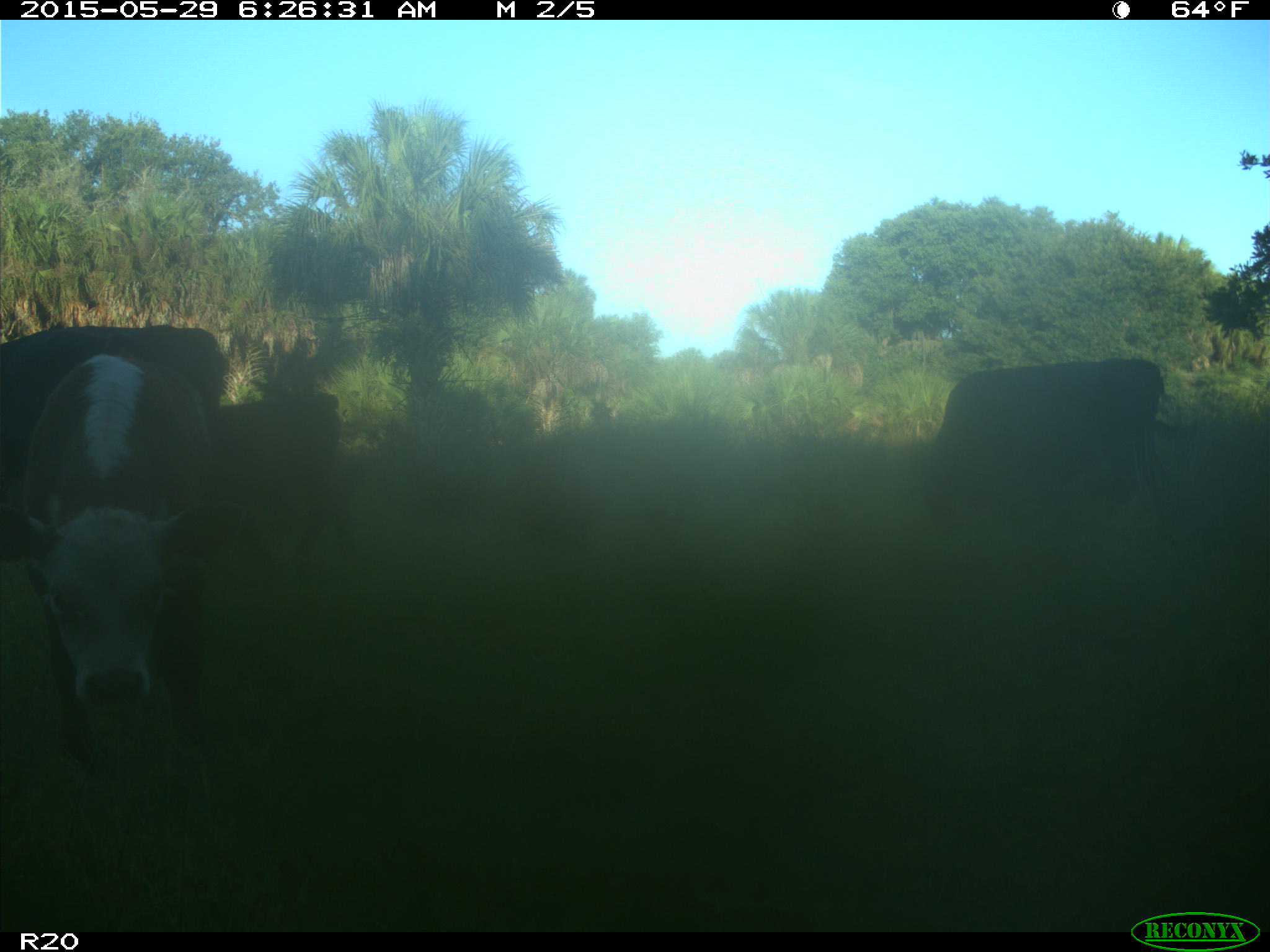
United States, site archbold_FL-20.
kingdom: Animalia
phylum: Chordata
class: Mammalia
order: Artiodactyla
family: Bovidae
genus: Bos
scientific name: Bos taurus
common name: domestic cow